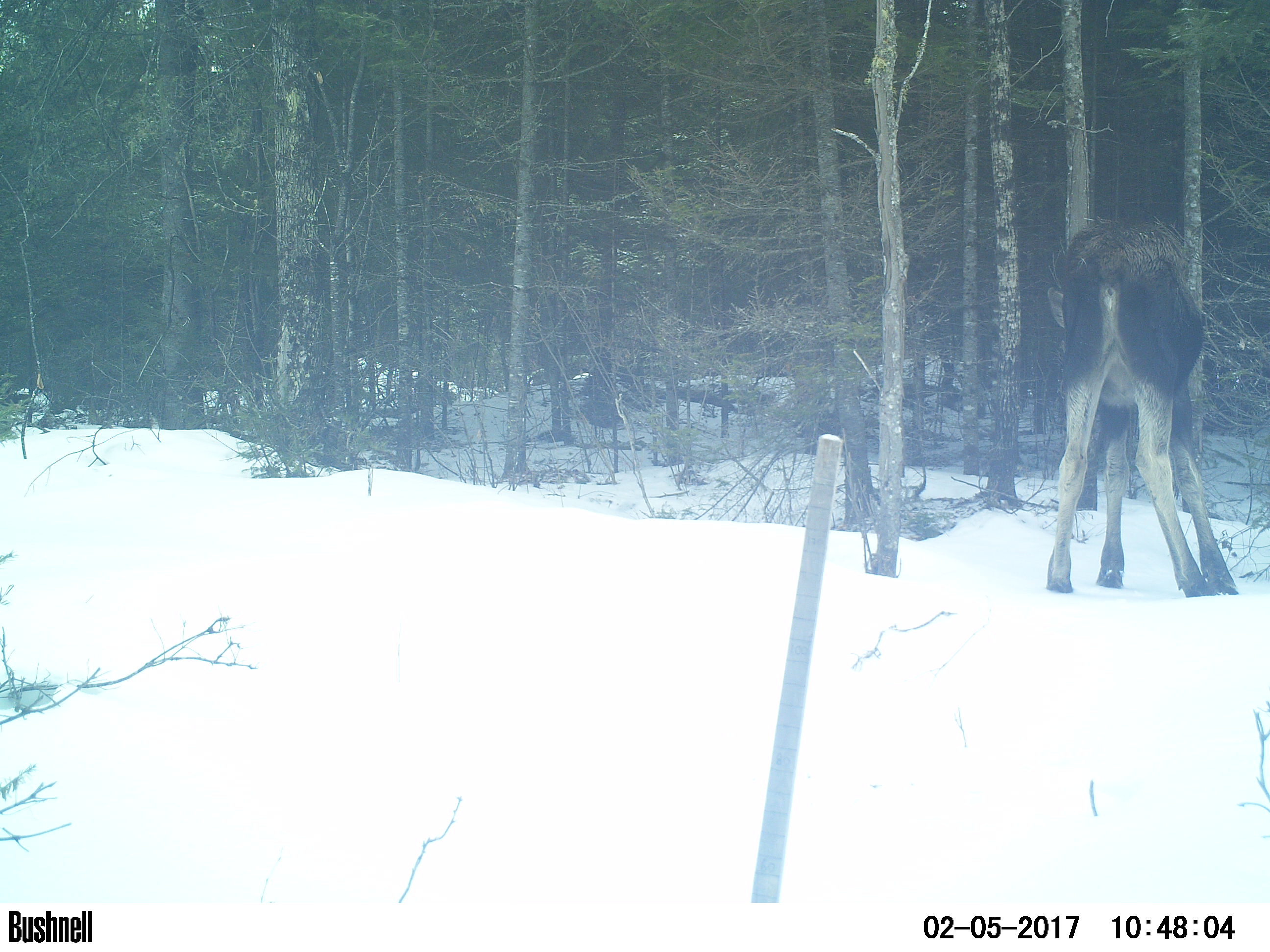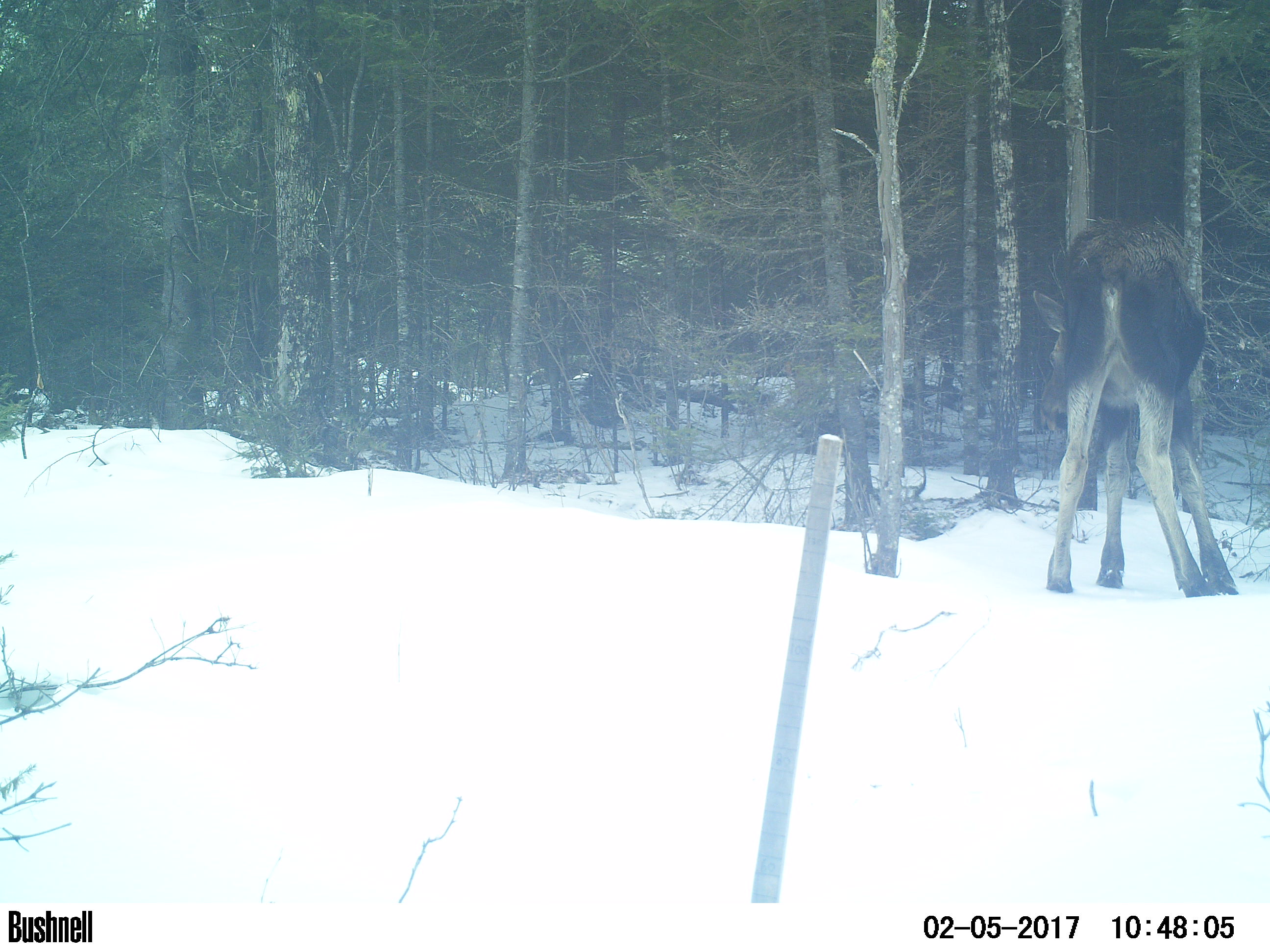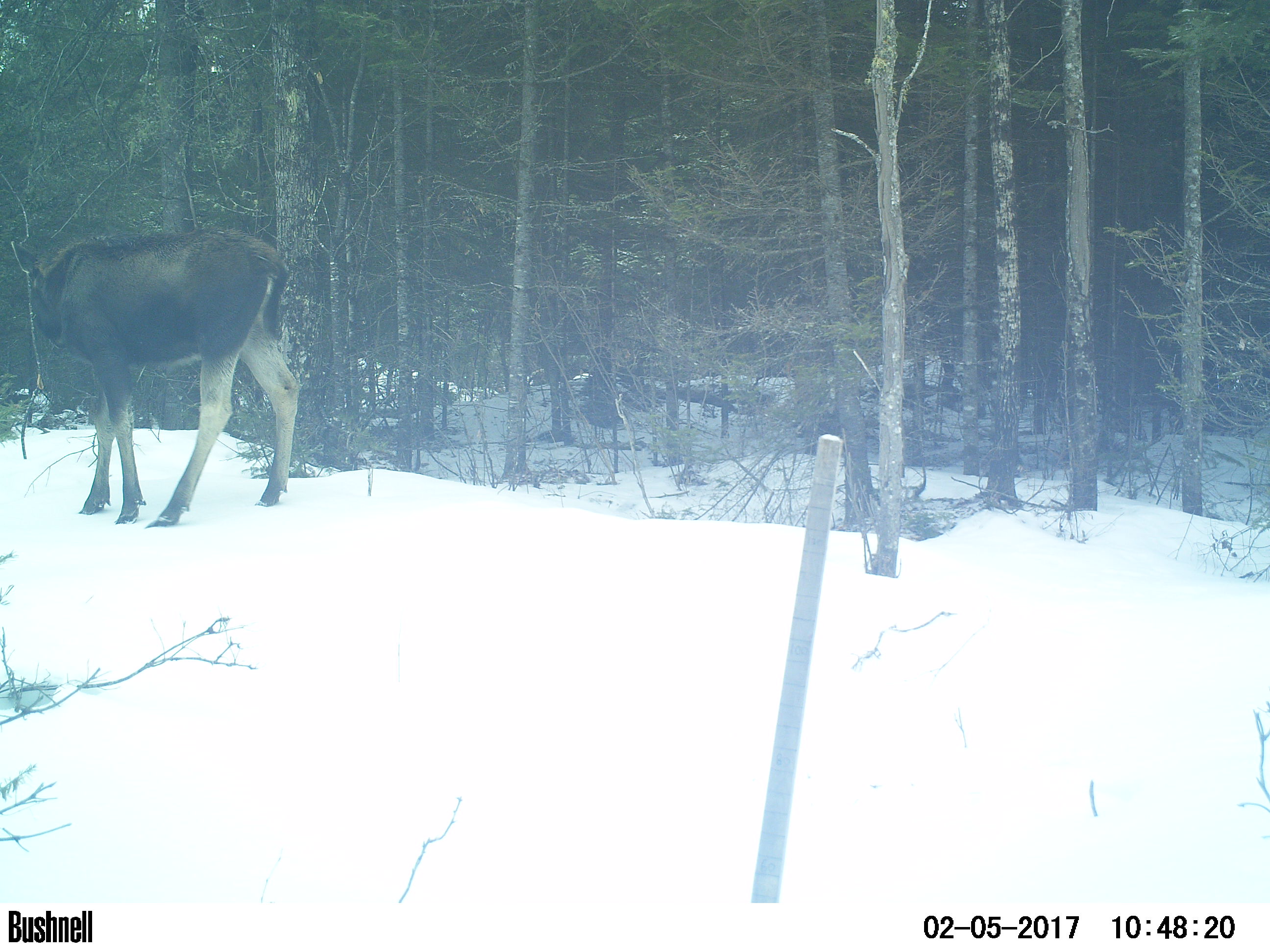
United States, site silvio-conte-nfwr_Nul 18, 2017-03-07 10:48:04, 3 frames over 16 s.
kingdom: Animalia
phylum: Chordata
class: Mammalia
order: Artiodactyla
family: Cervidae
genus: Alces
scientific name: Alces alces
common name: moose